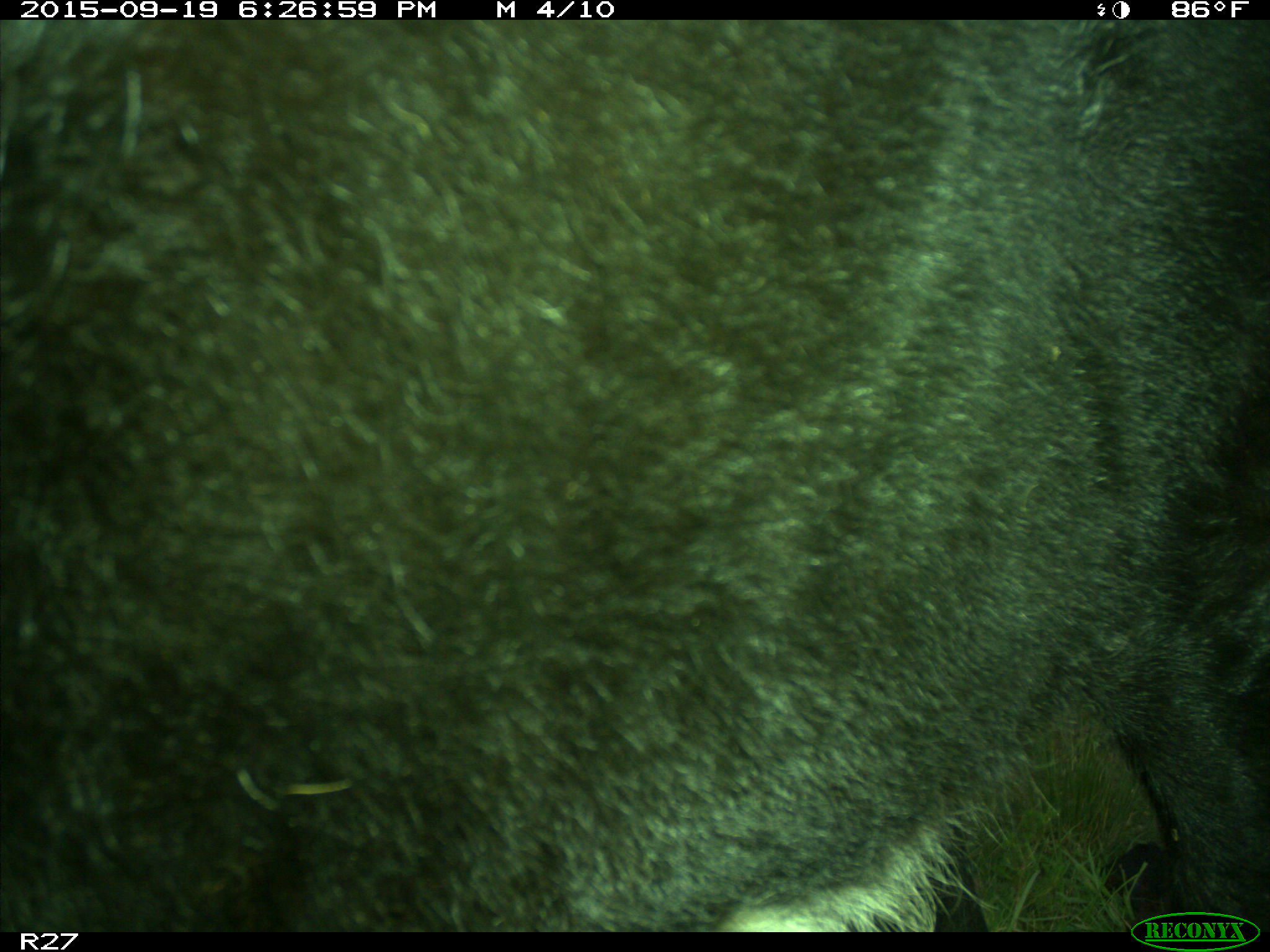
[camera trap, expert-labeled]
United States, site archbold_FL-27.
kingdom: Animalia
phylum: Chordata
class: Mammalia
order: Artiodactyla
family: Bovidae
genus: Bos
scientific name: Bos taurus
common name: domestic cow